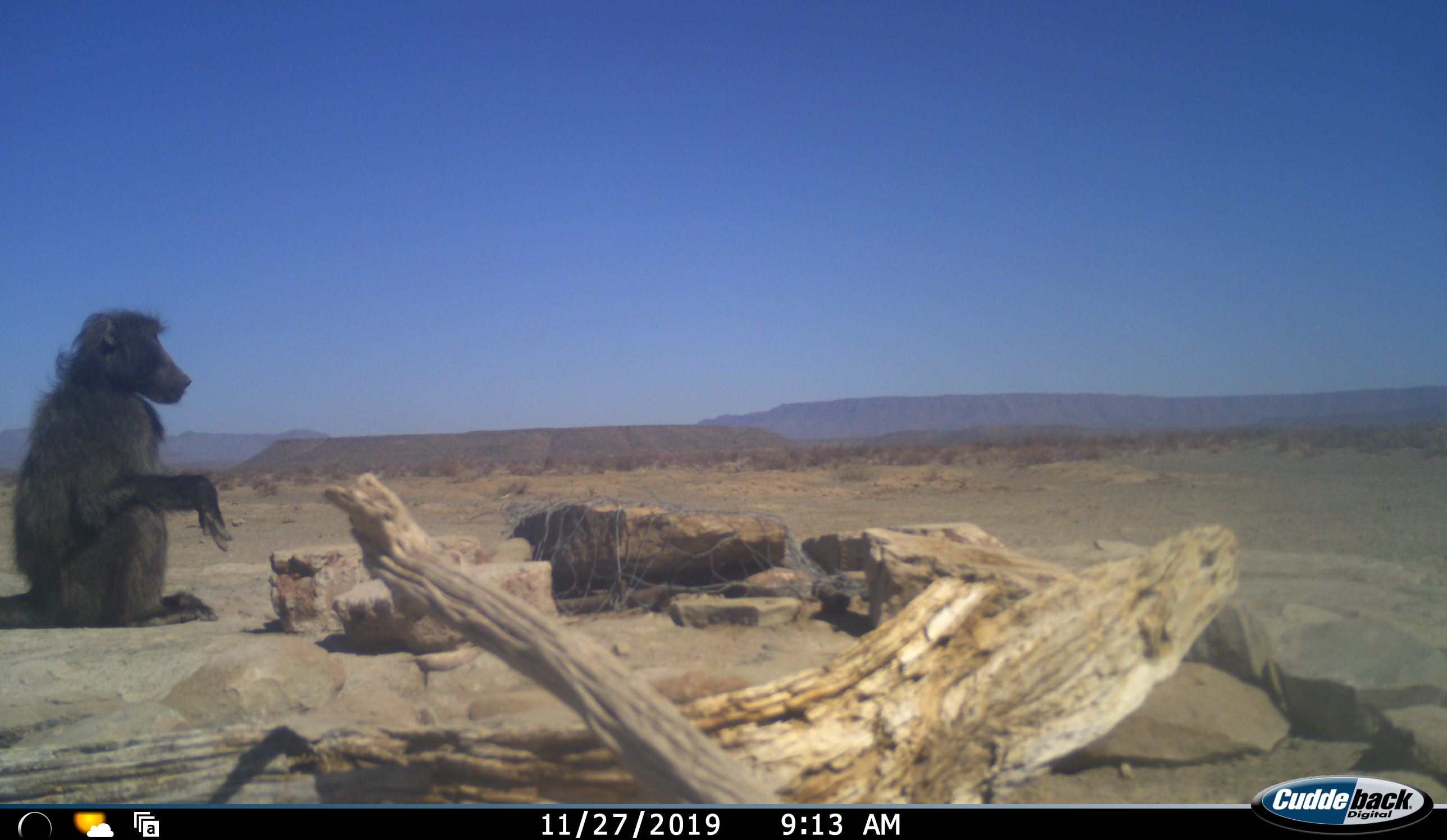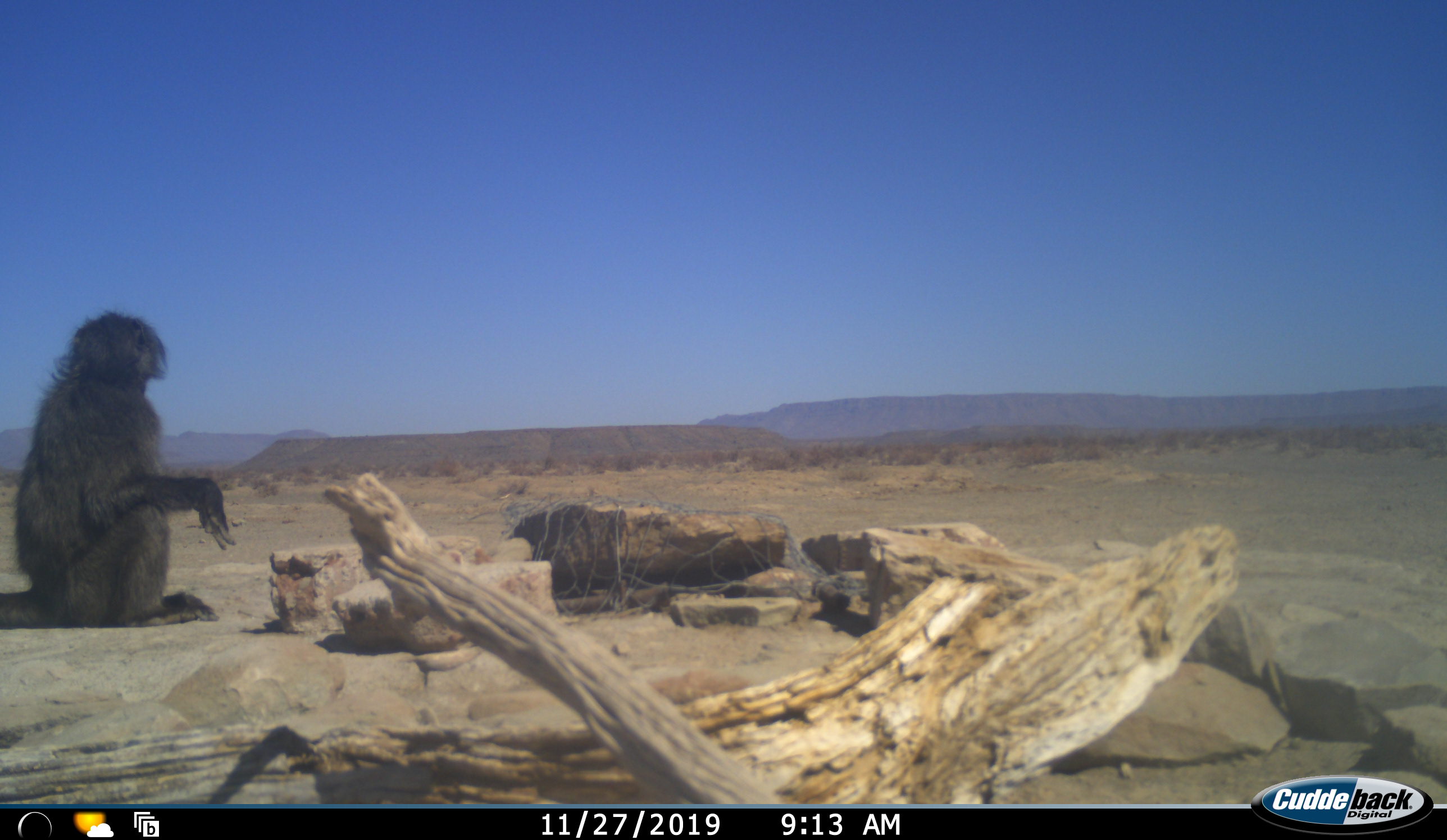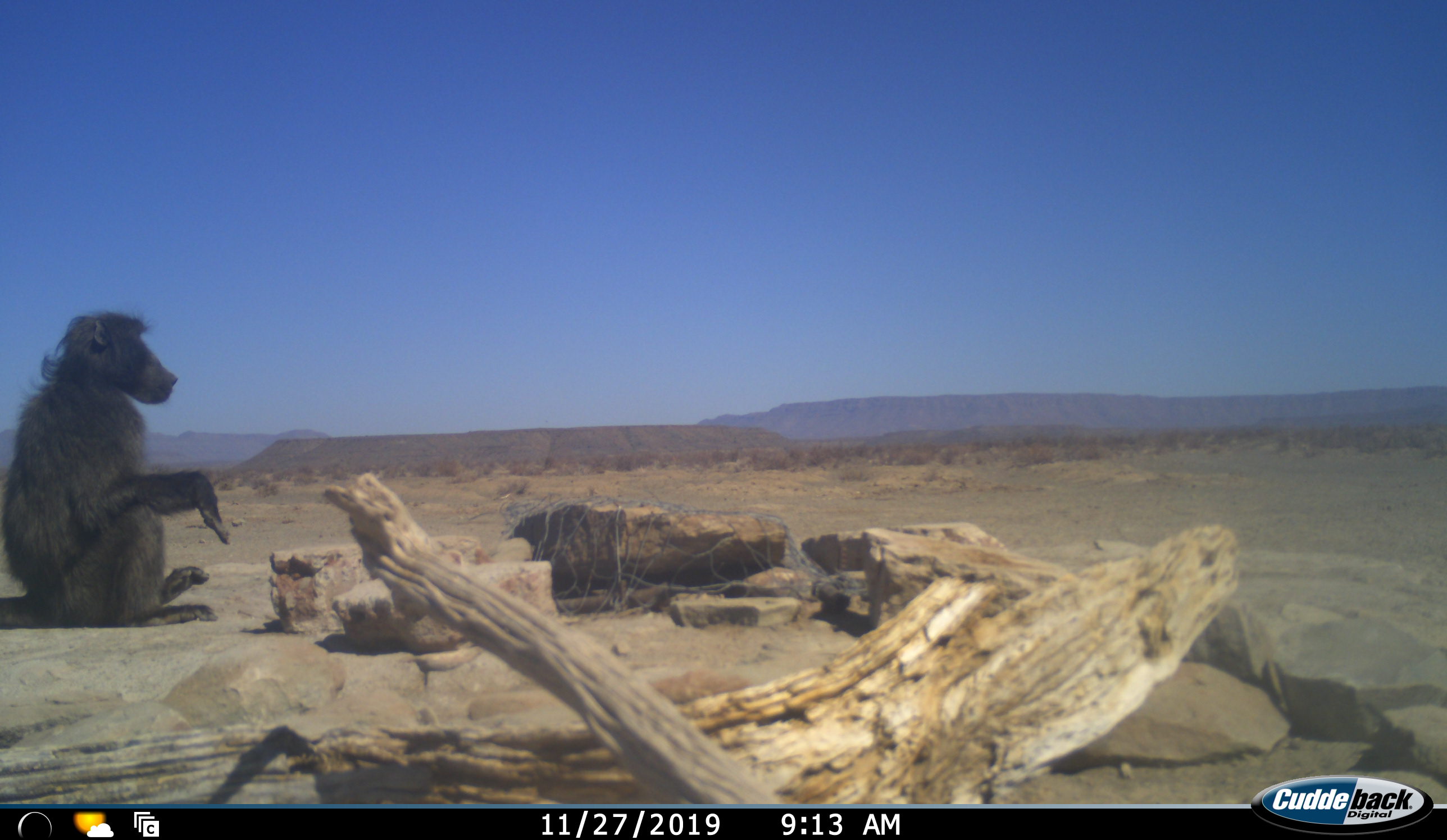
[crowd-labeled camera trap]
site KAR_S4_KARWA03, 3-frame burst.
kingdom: Animalia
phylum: Chordata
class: Mammalia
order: Primates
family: Cercopithecidae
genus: Papio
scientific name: Papio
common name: baboon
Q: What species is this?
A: Baboon (Papio).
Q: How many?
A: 1.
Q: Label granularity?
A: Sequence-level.